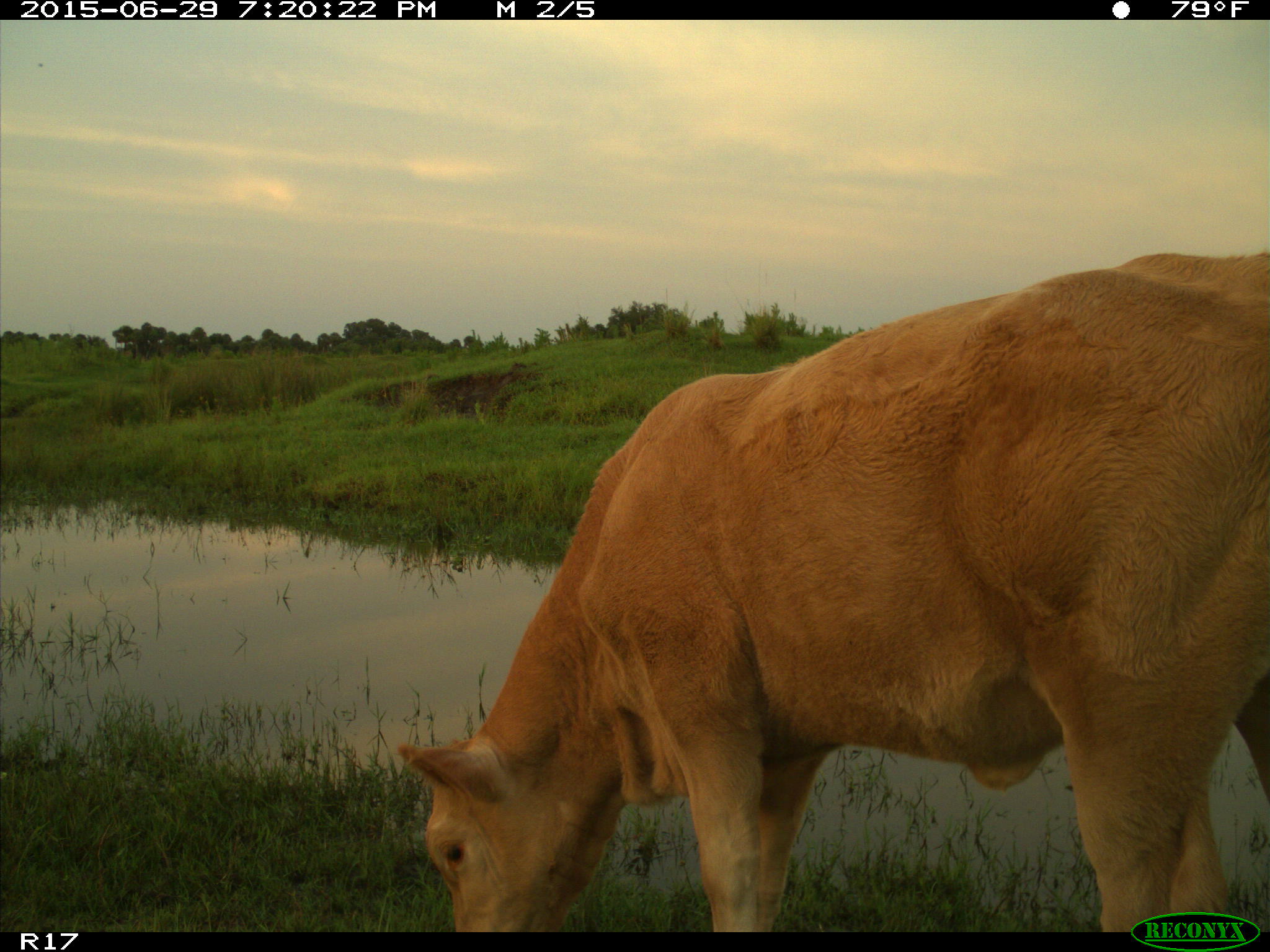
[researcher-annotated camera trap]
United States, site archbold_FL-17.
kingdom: Animalia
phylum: Chordata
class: Mammalia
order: Artiodactyla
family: Bovidae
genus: Bos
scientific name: Bos taurus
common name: domestic cow